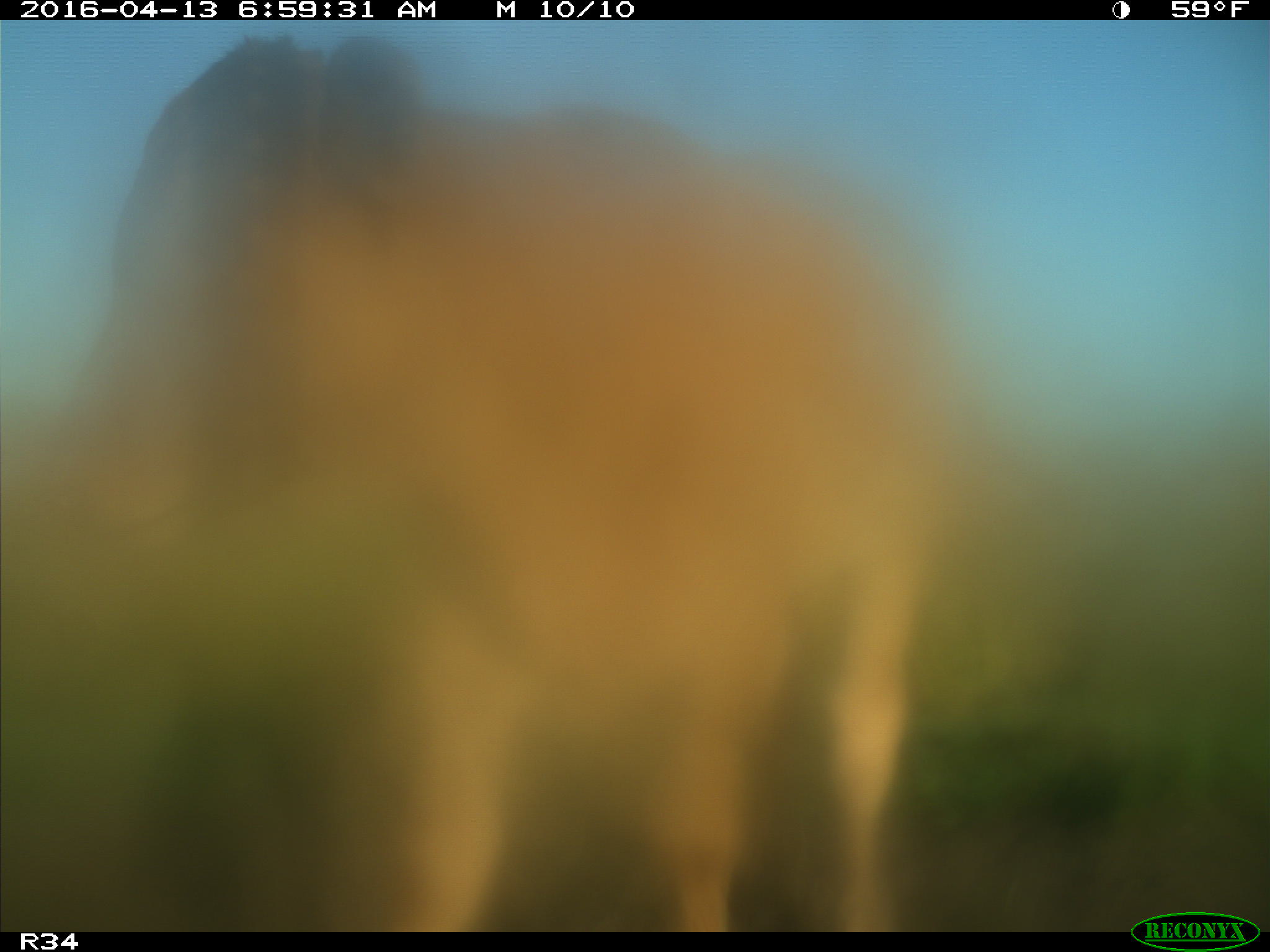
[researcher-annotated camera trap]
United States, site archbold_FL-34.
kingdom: Animalia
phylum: Chordata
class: Mammalia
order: Artiodactyla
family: Bovidae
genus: Bos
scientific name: Bos taurus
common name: domestic cow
Bos taurus (domestic cow).